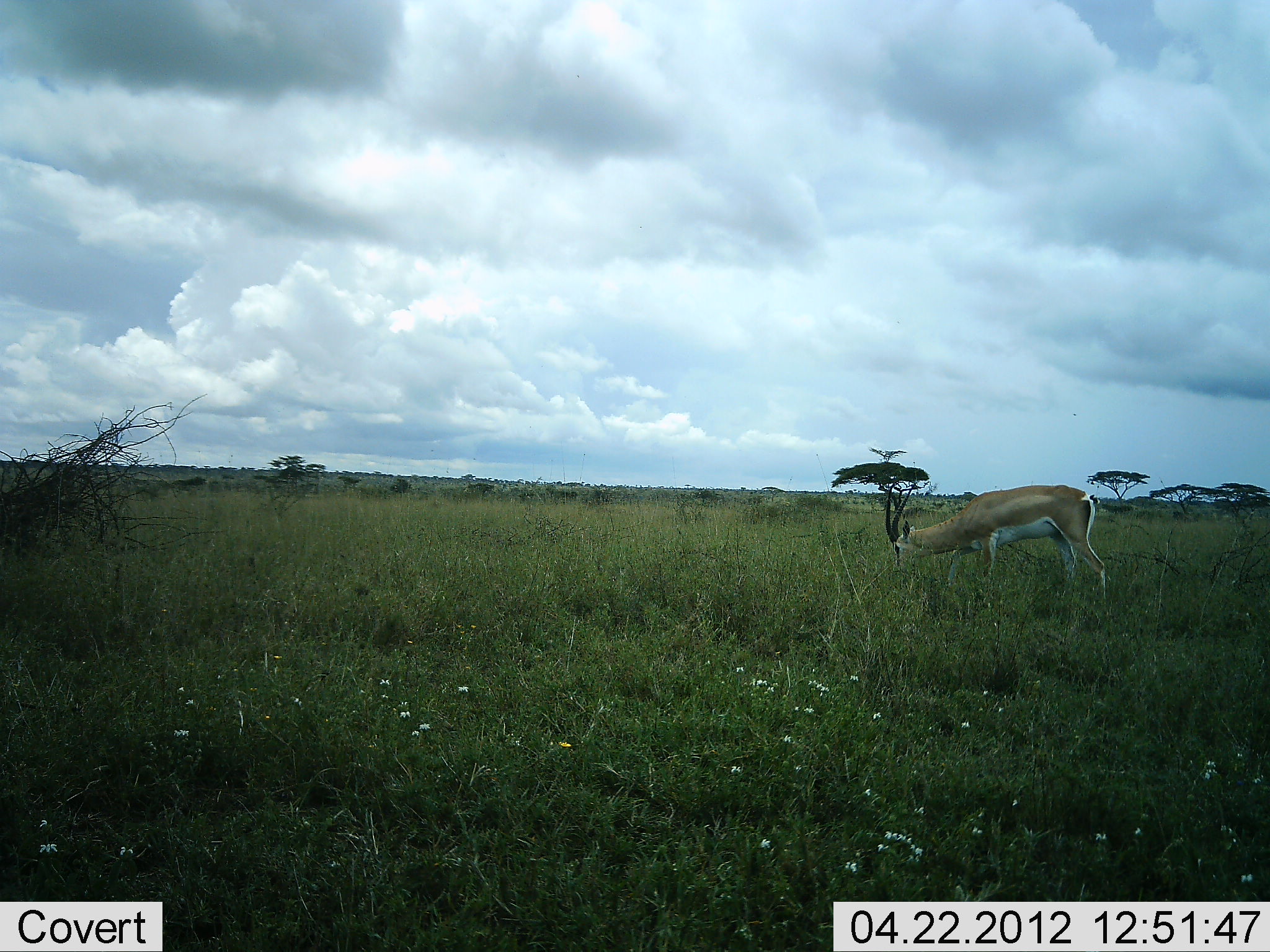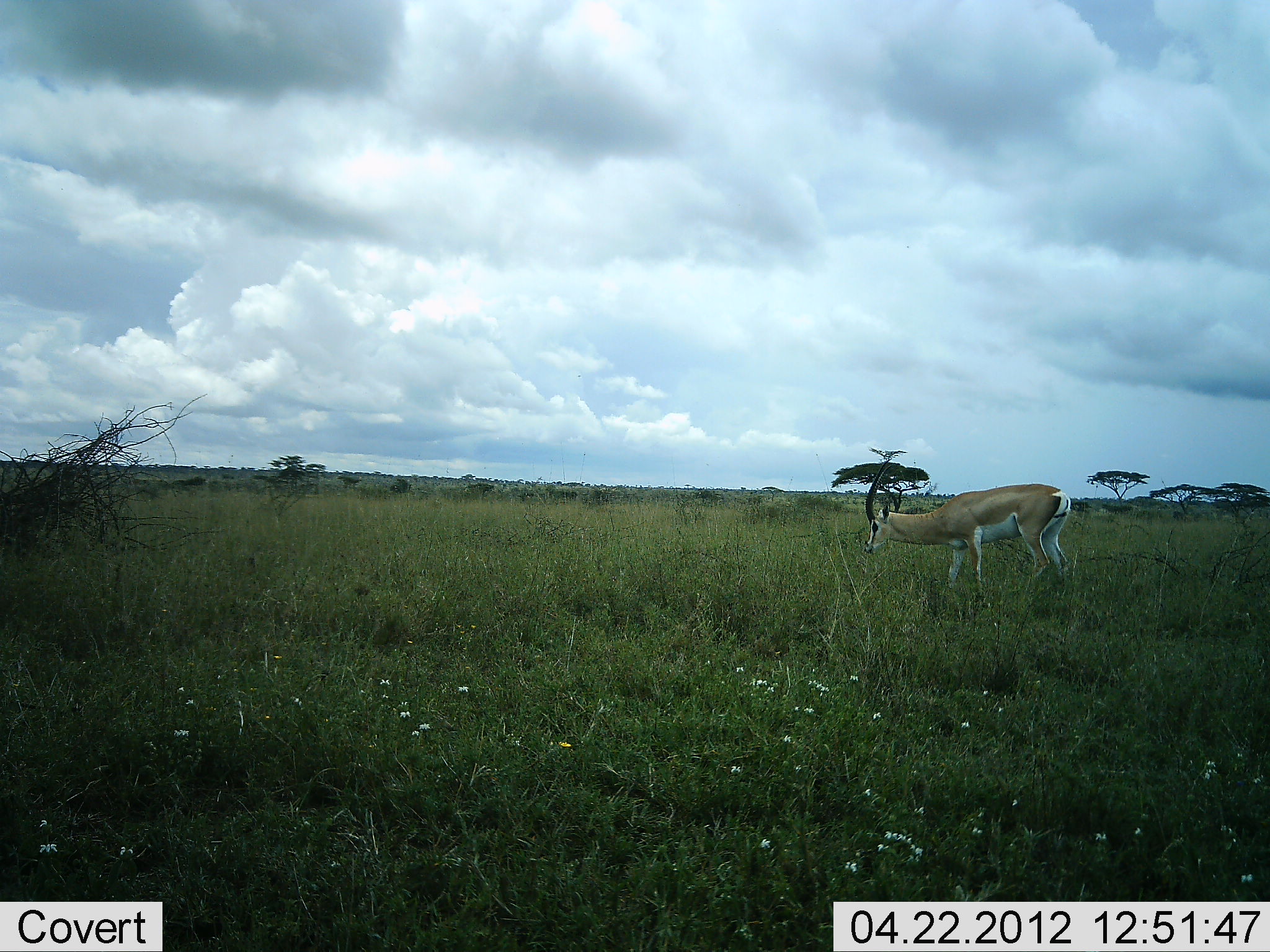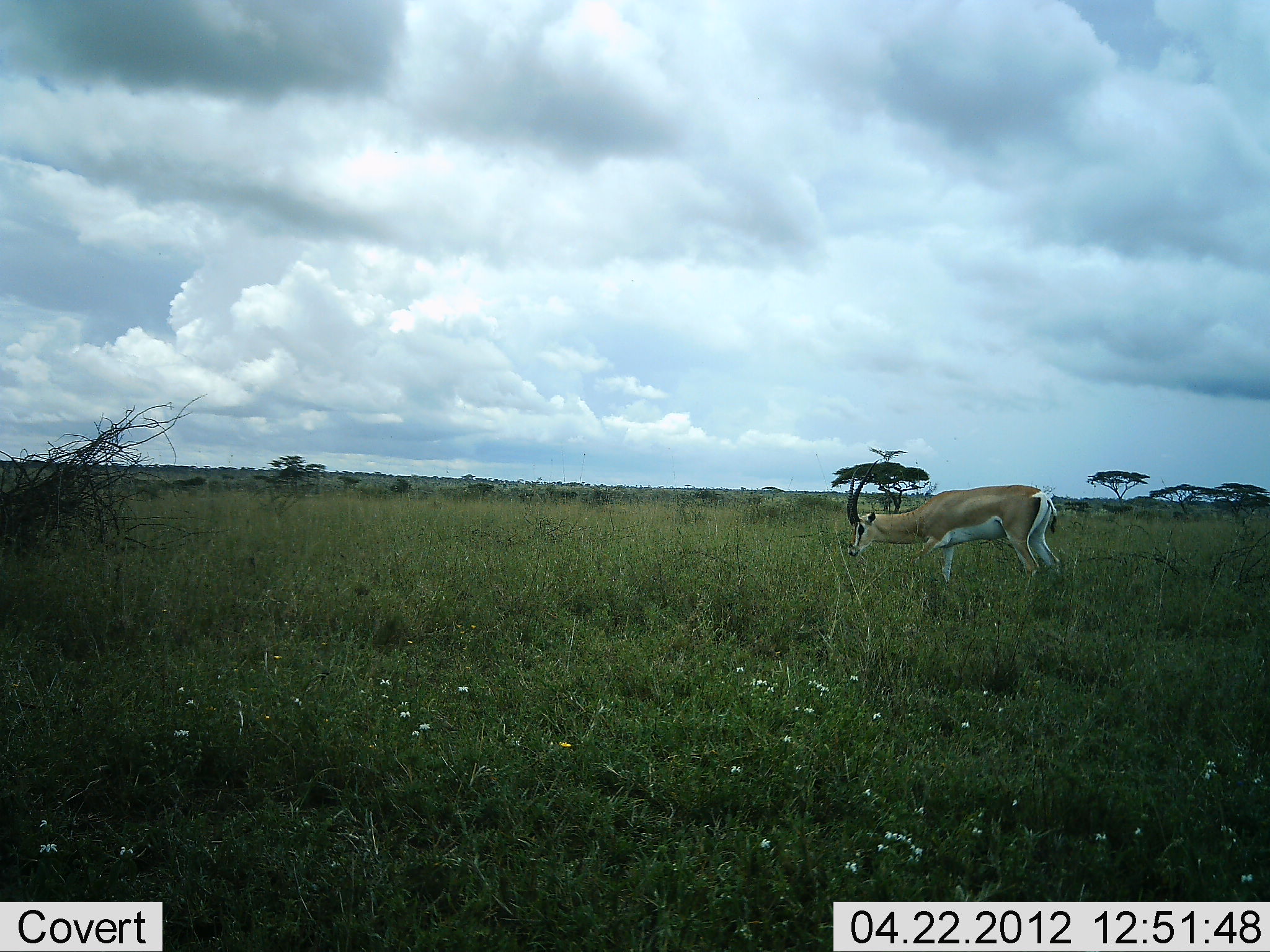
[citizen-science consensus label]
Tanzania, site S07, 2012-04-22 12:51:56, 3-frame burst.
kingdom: Animalia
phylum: Chordata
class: Mammalia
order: Artiodactyla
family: Bovidae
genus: Nanger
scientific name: Nanger granti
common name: grant's gazelle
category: gazellegrants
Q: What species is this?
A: Gazellegrants (grant's gazelle) (Nanger granti).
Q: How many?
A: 1.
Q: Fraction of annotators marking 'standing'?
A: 24%.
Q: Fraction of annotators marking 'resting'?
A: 0%.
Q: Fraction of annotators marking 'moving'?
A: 28%.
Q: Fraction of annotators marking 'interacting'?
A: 0%.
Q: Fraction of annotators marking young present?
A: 0%.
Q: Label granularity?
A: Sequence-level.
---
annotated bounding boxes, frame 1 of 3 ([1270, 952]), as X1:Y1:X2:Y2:
animal: 884:480:1107:601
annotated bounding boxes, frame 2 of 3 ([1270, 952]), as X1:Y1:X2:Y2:
animal: 861:456:1071:598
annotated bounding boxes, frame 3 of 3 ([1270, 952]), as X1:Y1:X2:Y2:
animal: 845:459:1062:598